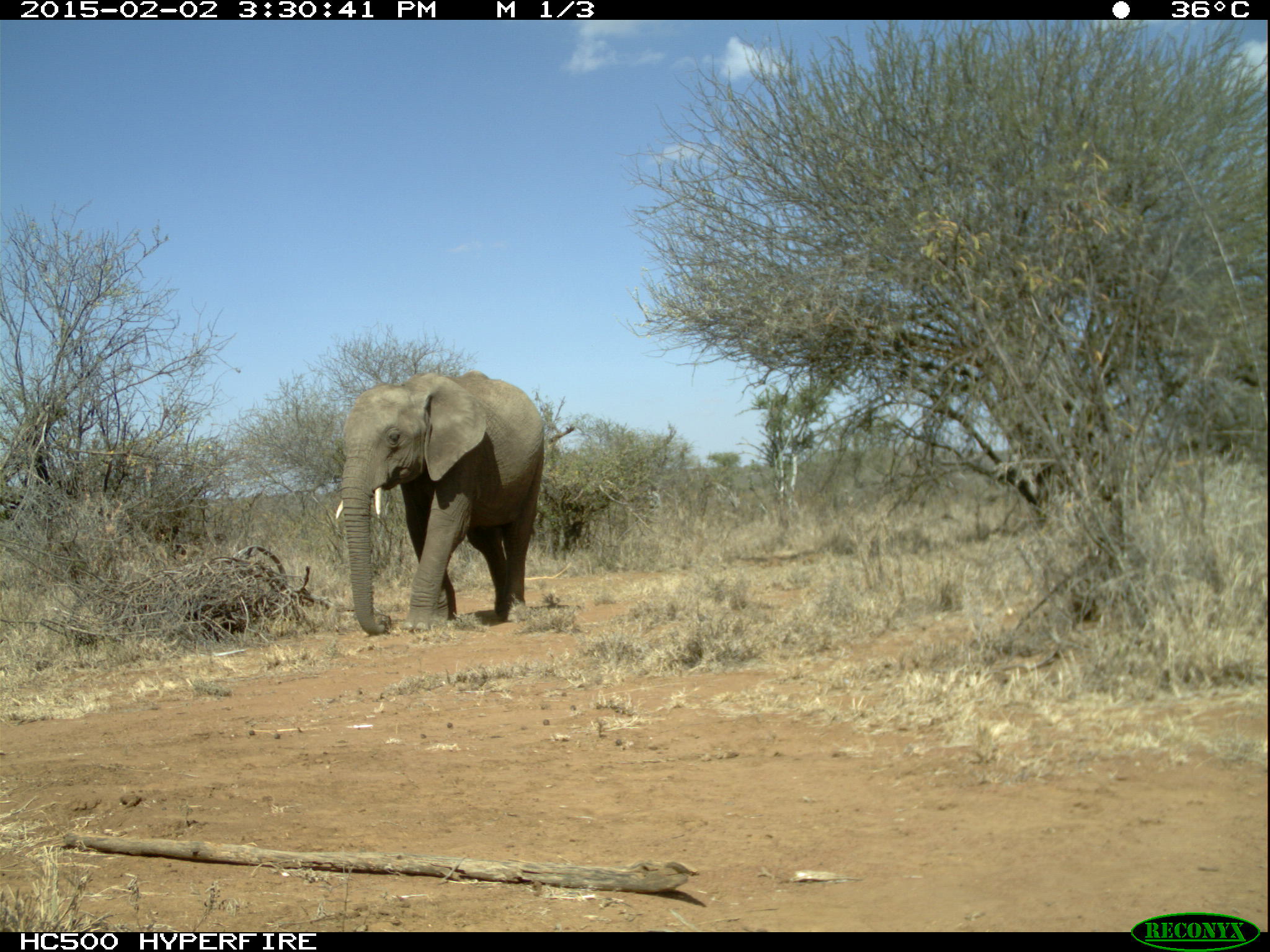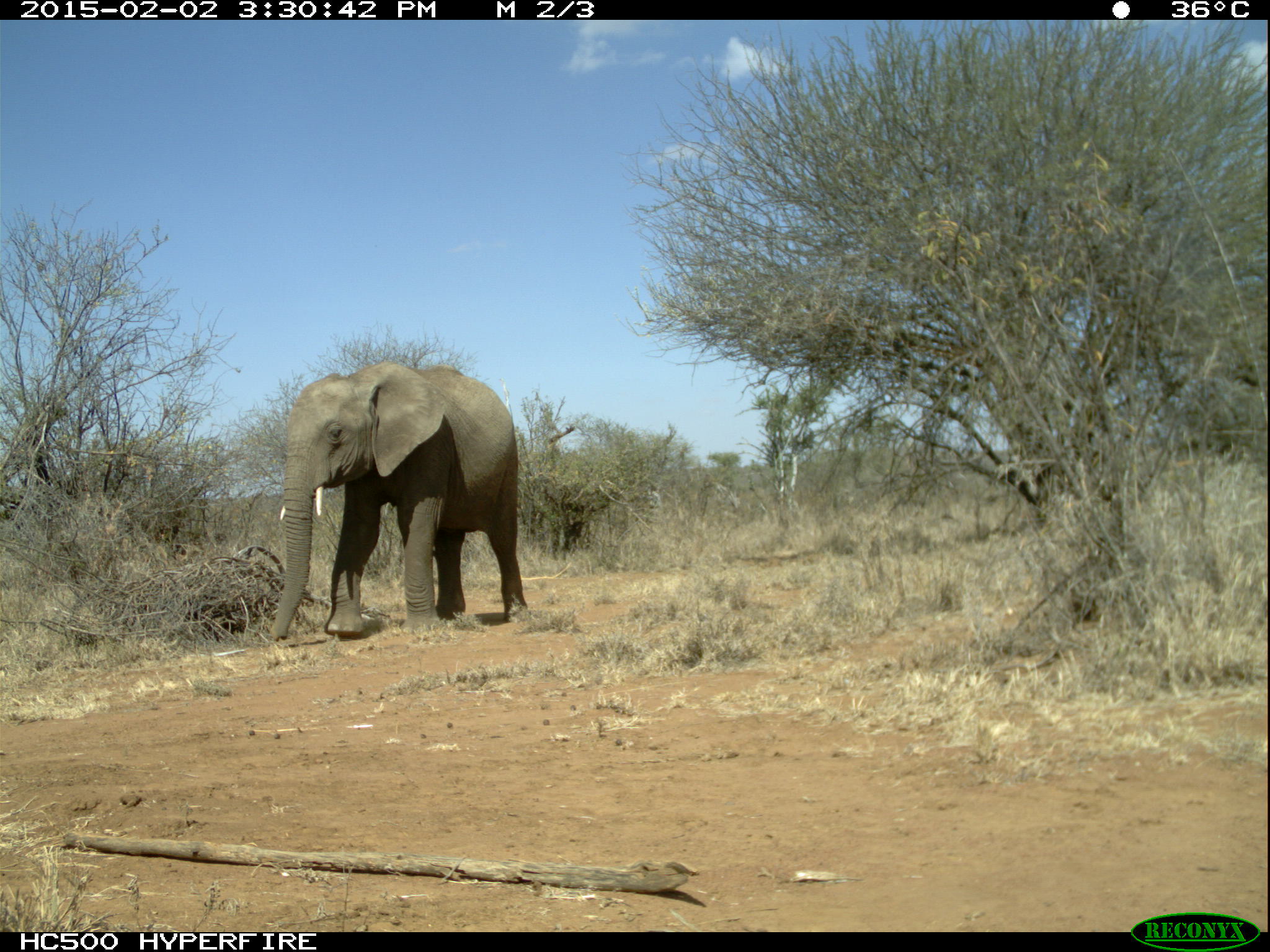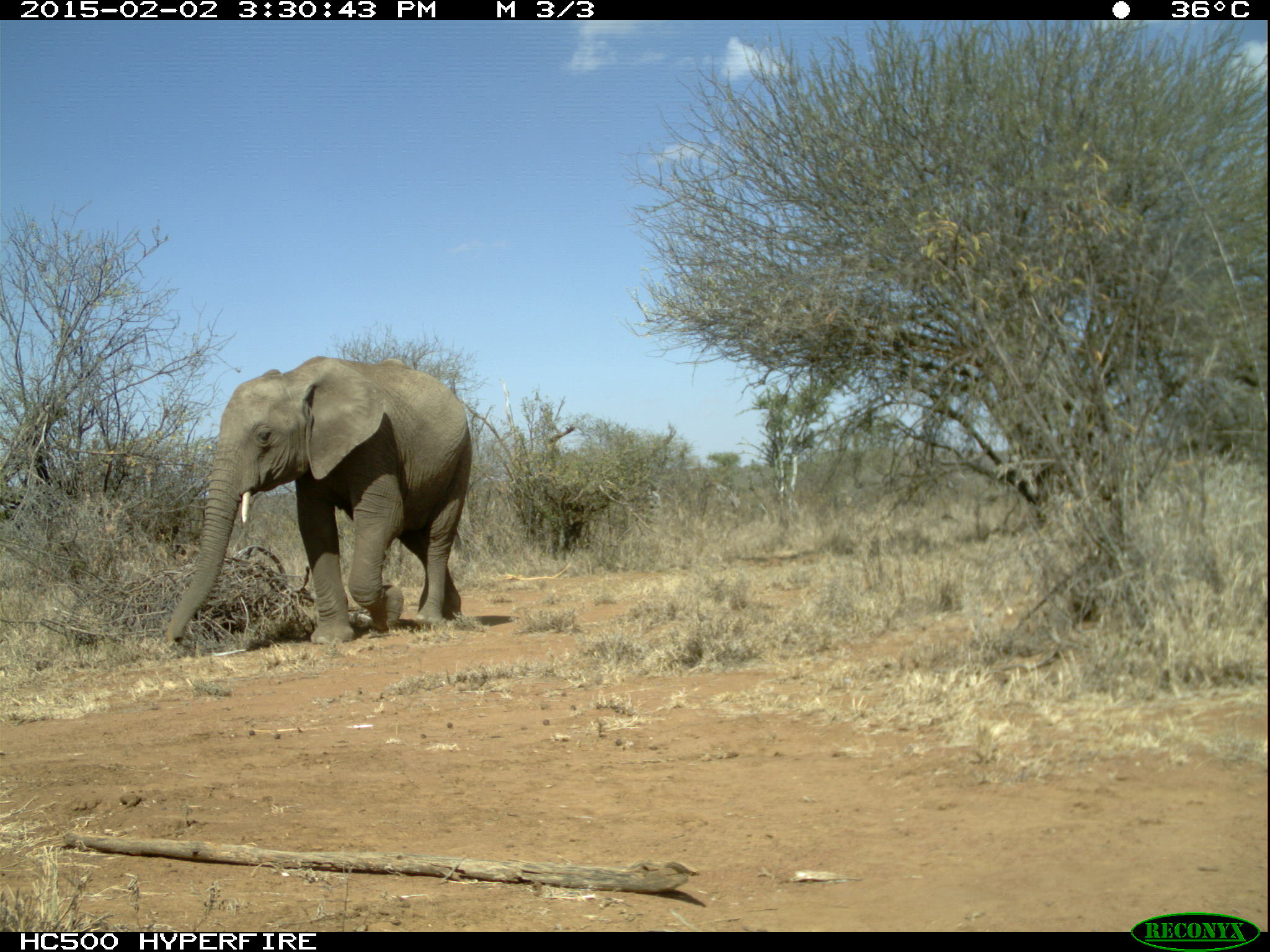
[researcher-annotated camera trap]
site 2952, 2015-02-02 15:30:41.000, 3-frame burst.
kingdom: Animalia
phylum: Chordata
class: Mammalia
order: Proboscidea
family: Elephantidae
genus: Loxodonta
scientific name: Loxodonta africana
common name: african bush elephant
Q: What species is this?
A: Loxodonta africana (african bush elephant).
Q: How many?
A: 3.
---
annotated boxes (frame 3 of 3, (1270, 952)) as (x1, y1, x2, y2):
loxodonta africana: (165, 354, 471, 643)